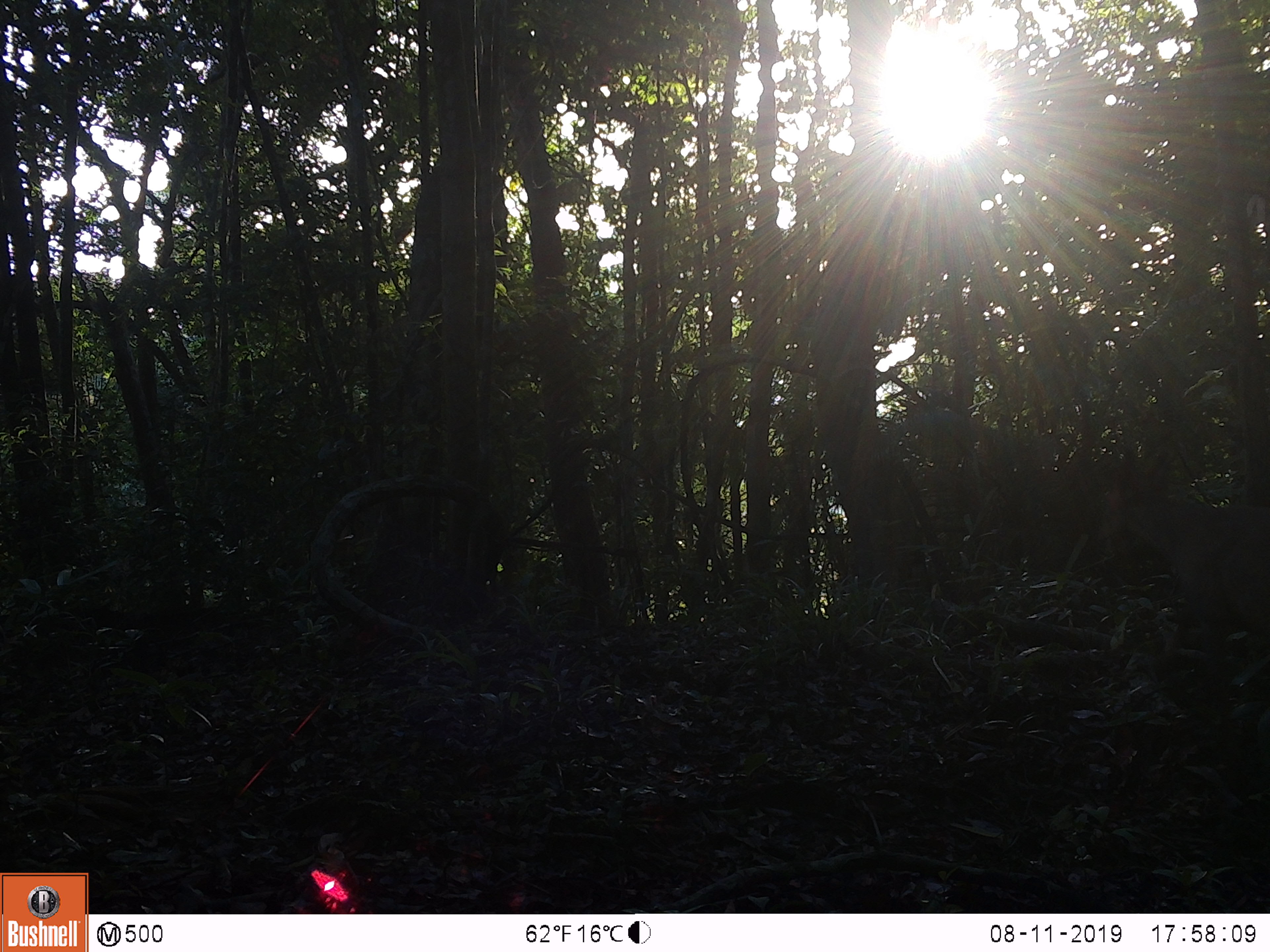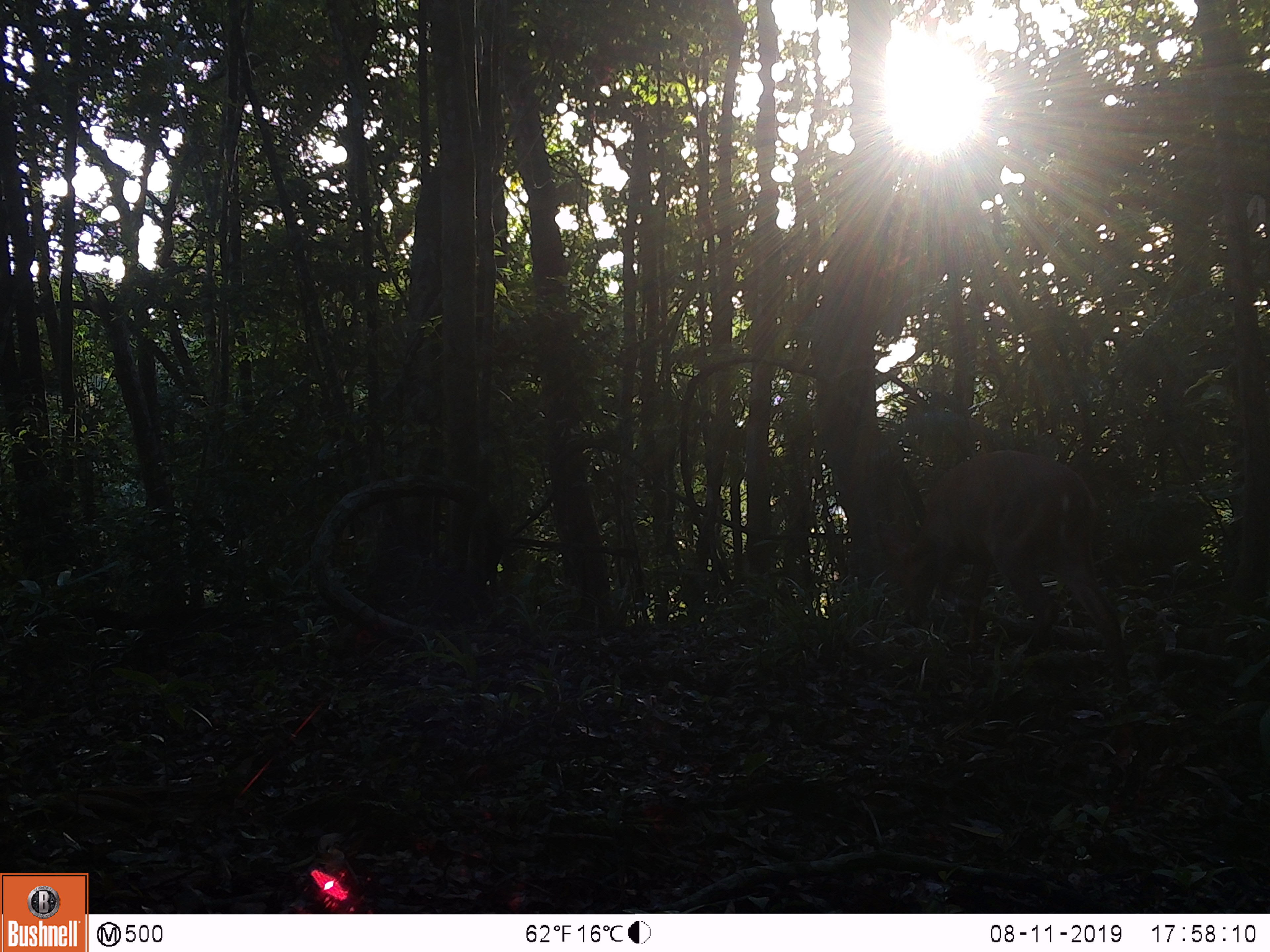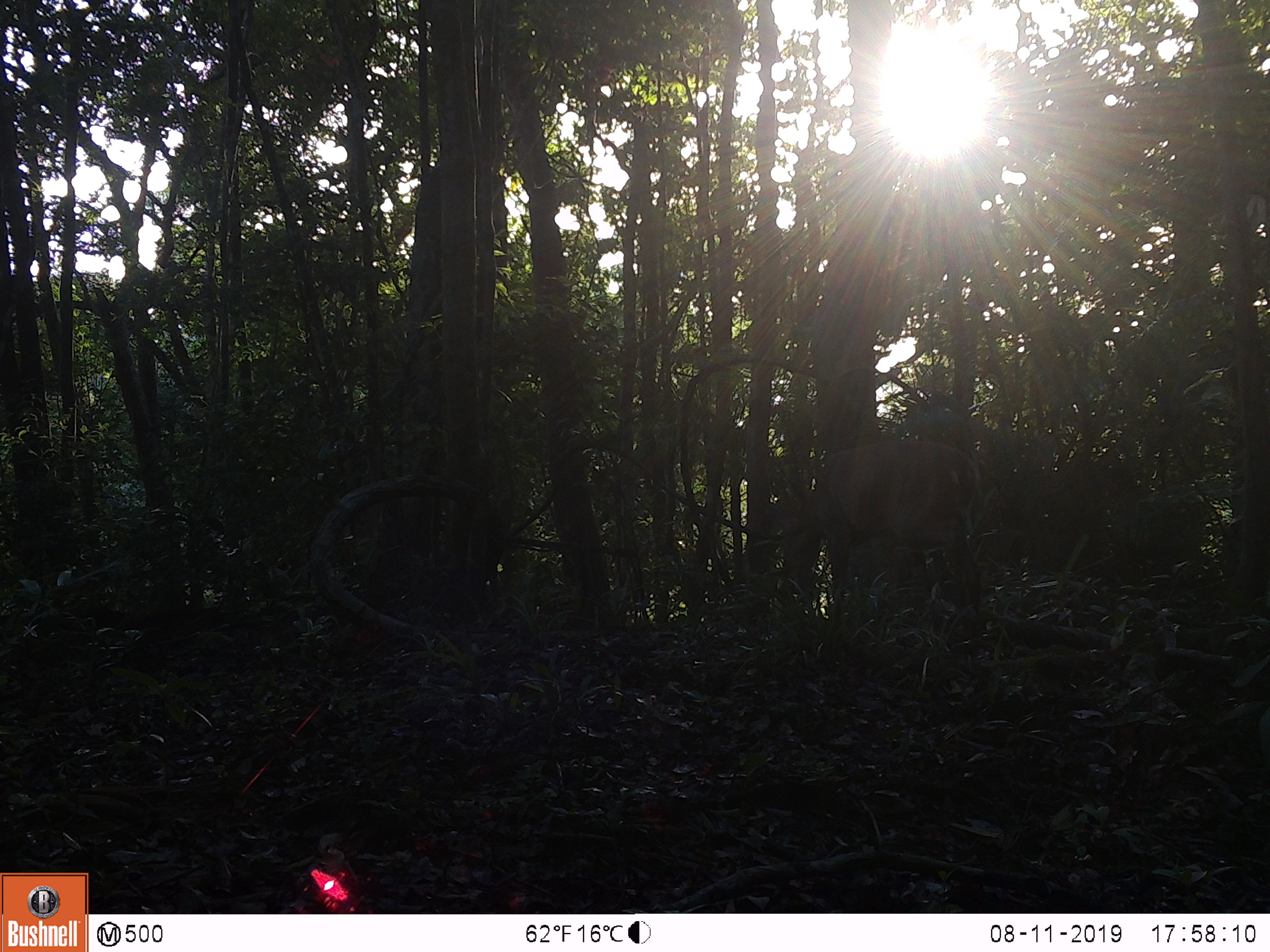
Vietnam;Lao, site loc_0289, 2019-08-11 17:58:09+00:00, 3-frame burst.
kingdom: Animalia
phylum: Chordata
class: Mammalia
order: Artiodactyla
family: Cervidae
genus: Muntiacus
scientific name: Muntiacus vuquangensis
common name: large-antlered muntjac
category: large antlered muntjac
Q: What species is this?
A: Large antlered muntjac (large-antlered muntjac) (Muntiacus vuquangensis).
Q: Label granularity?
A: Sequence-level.